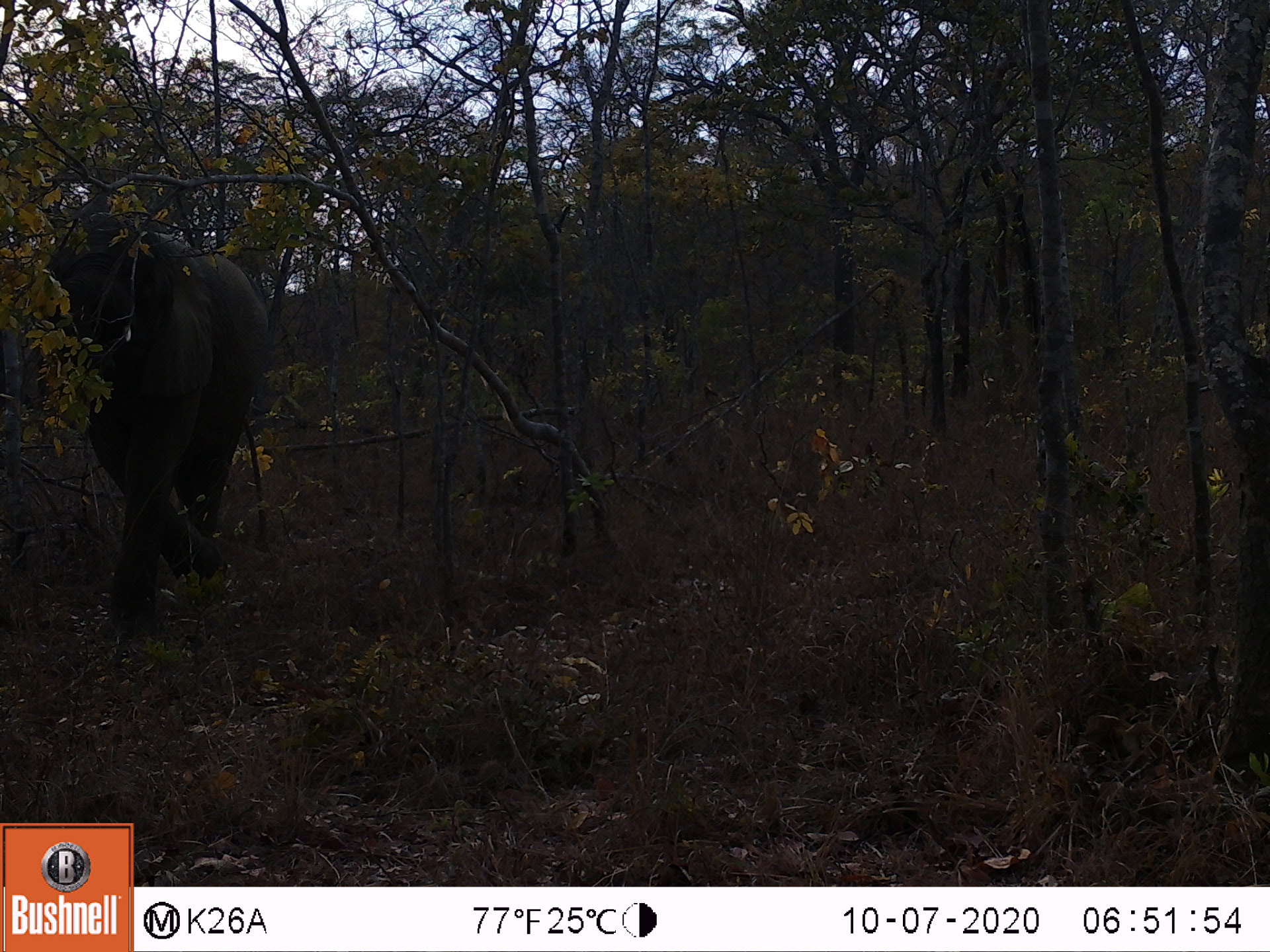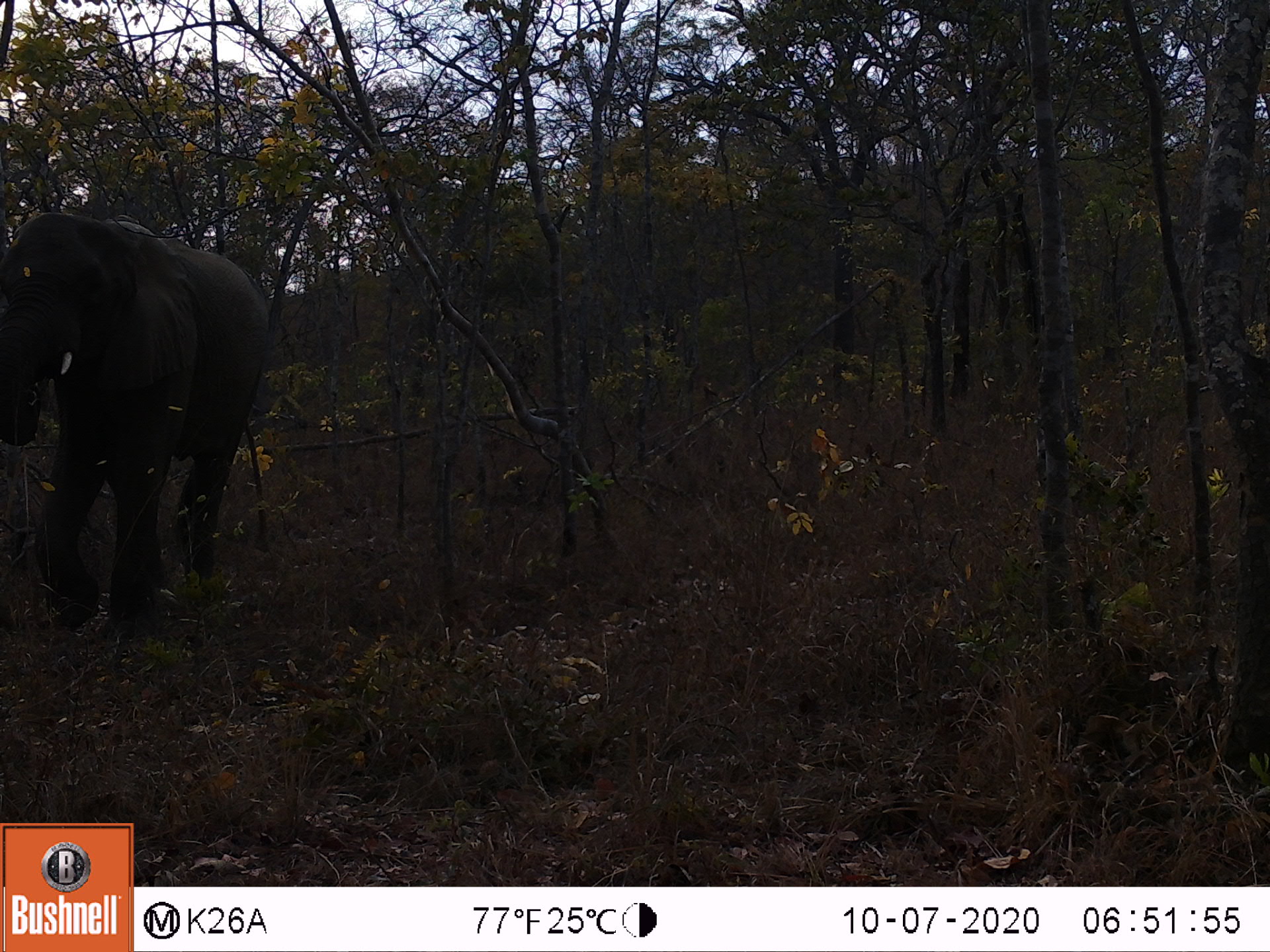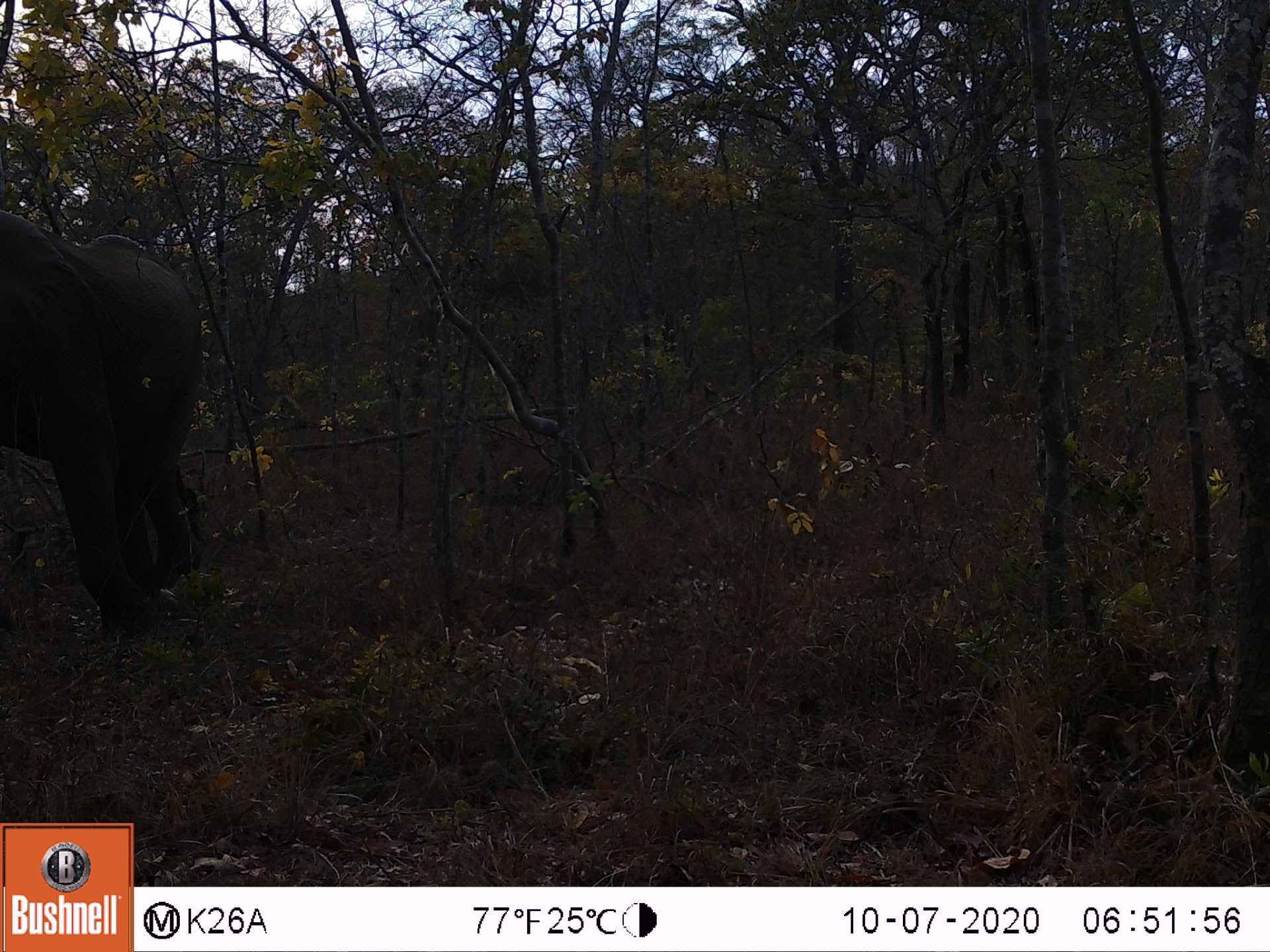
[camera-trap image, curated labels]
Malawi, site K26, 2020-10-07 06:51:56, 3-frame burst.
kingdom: Animalia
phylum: Chordata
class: Mammalia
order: Proboscidea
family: Elephantidae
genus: Loxodonta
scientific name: Loxodonta africana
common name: african savanna elephant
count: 1